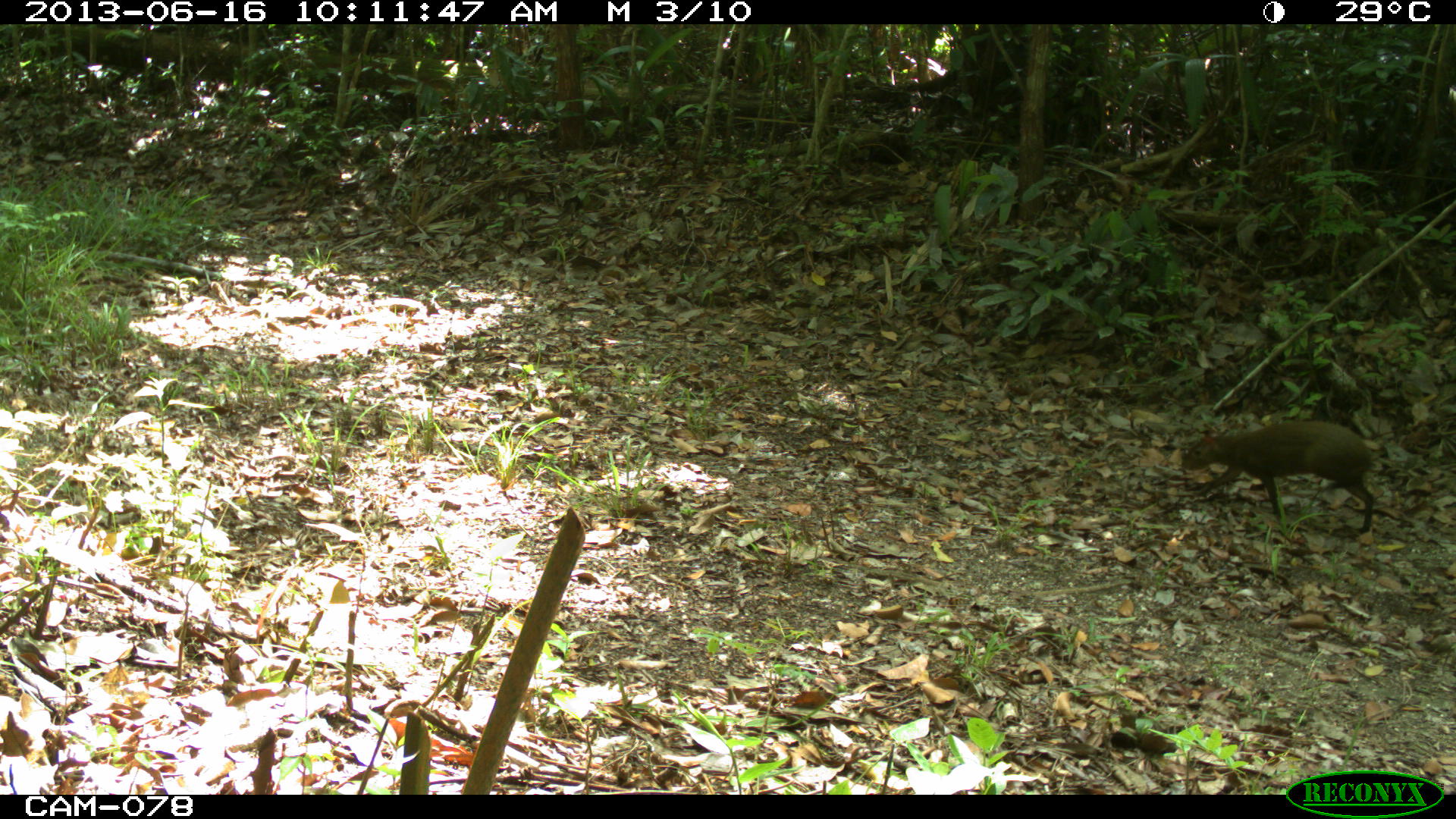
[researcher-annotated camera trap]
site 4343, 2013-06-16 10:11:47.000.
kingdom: Animalia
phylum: Chordata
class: Mammalia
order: Rodentia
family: Dasyproctidae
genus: Dasyprocta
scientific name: Dasyprocta punctata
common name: central american agouti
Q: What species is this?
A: Dasyprocta punctata (central american agouti).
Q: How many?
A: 1.